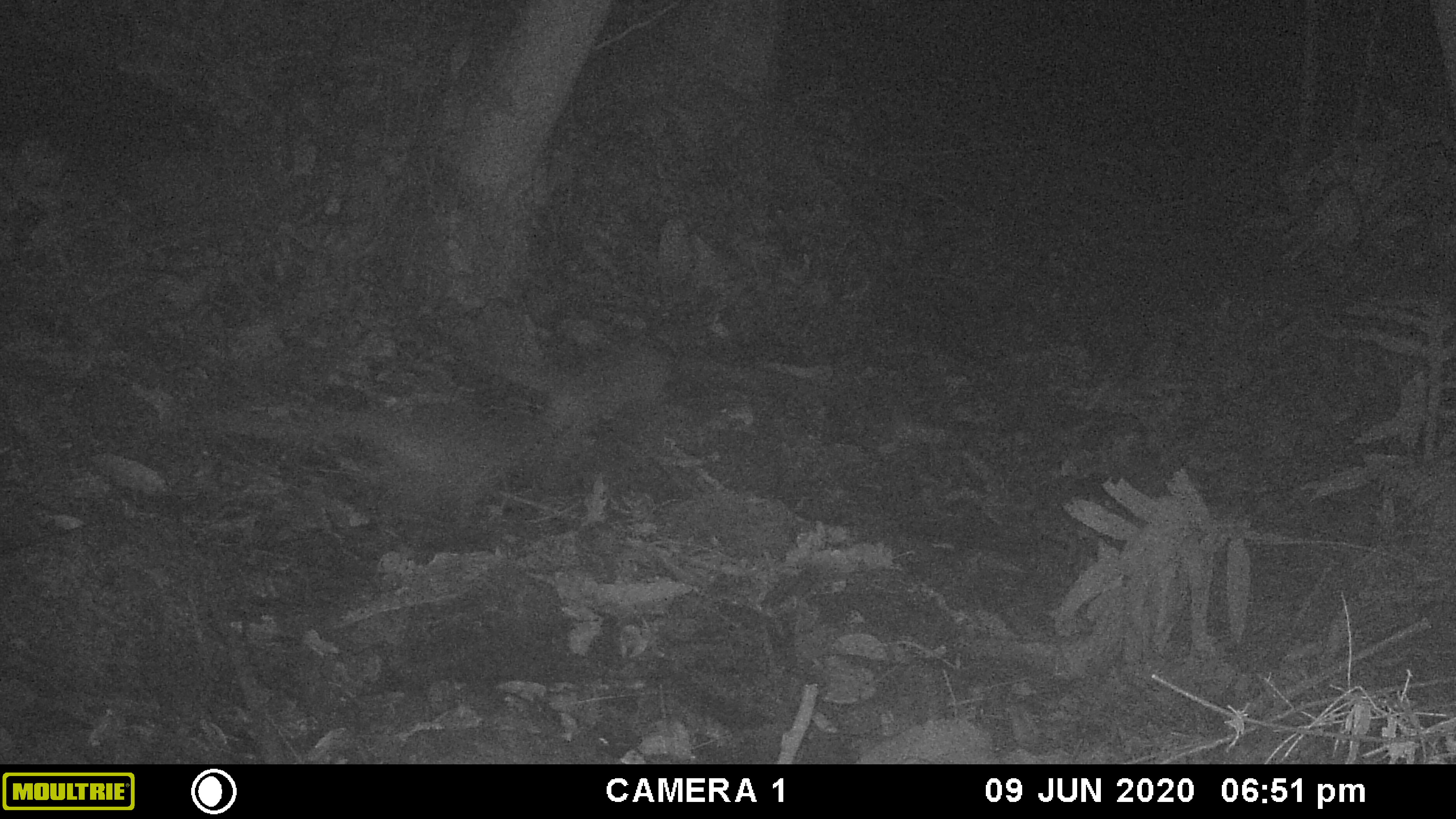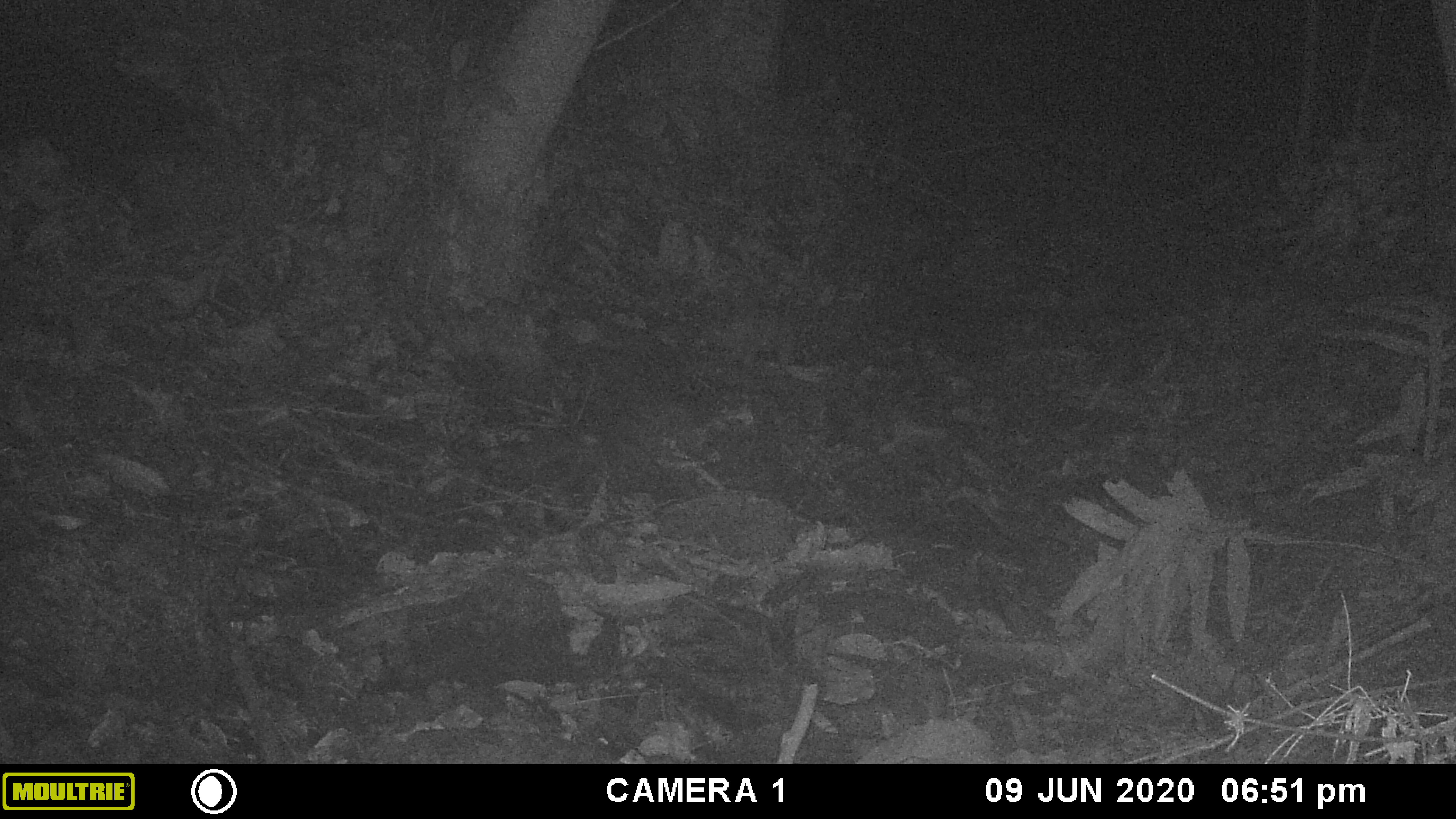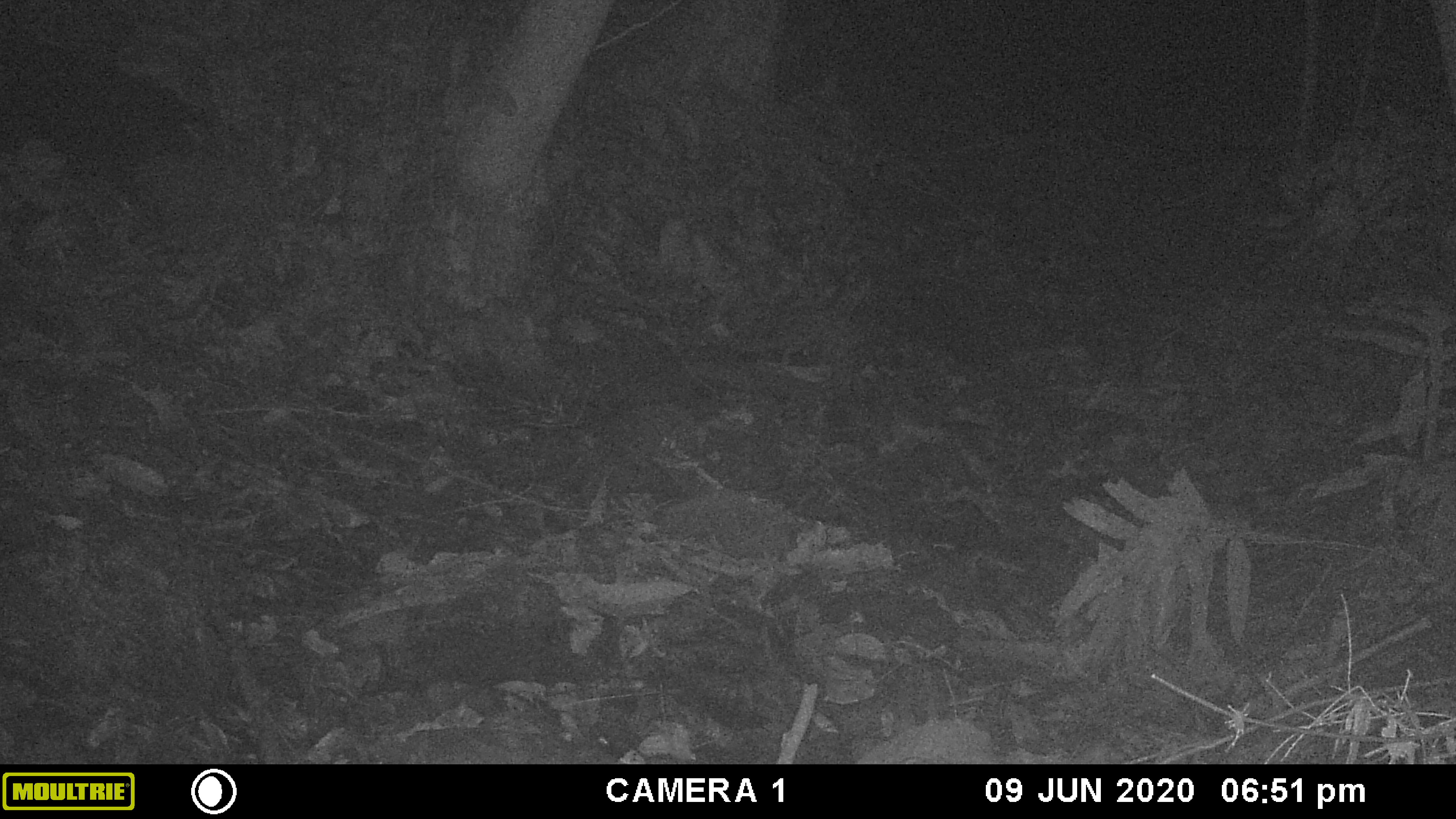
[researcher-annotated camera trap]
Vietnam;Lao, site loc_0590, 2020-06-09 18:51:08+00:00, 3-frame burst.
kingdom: Animalia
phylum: Chordata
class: Mammalia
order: Carnivora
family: Viverridae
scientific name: Paradoxurinae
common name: palm civet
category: unidentified palm civet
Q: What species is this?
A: Unidentified palm civet (palm civet) (Paradoxurinae).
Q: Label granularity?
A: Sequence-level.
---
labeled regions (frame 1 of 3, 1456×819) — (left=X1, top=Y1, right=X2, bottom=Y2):
unidentified palm civet: (left=182, top=400, right=564, bottom=524)